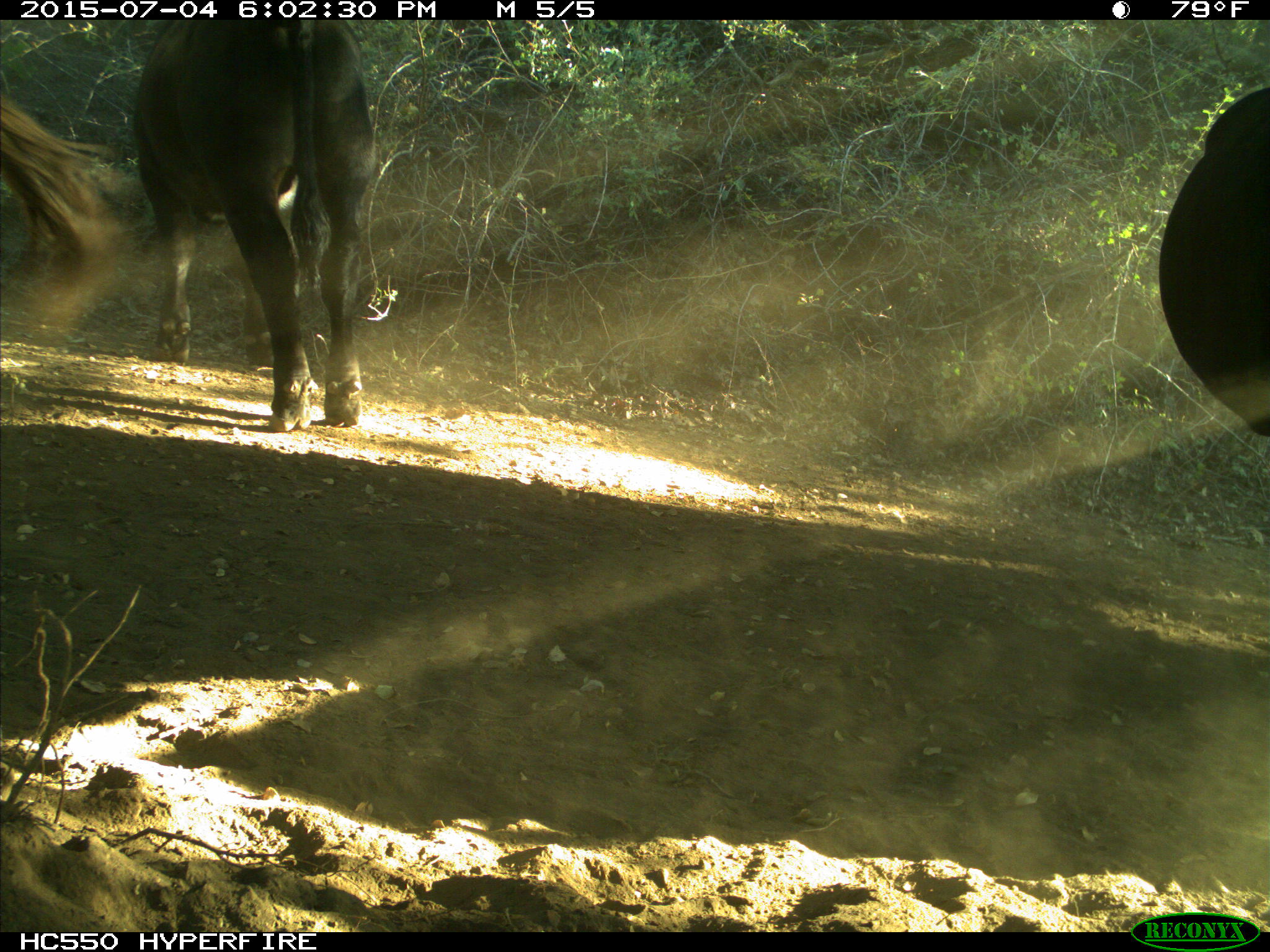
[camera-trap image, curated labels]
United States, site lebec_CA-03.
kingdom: Animalia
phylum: Chordata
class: Mammalia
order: Artiodactyla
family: Bovidae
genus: Bos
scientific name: Bos taurus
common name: domestic cow